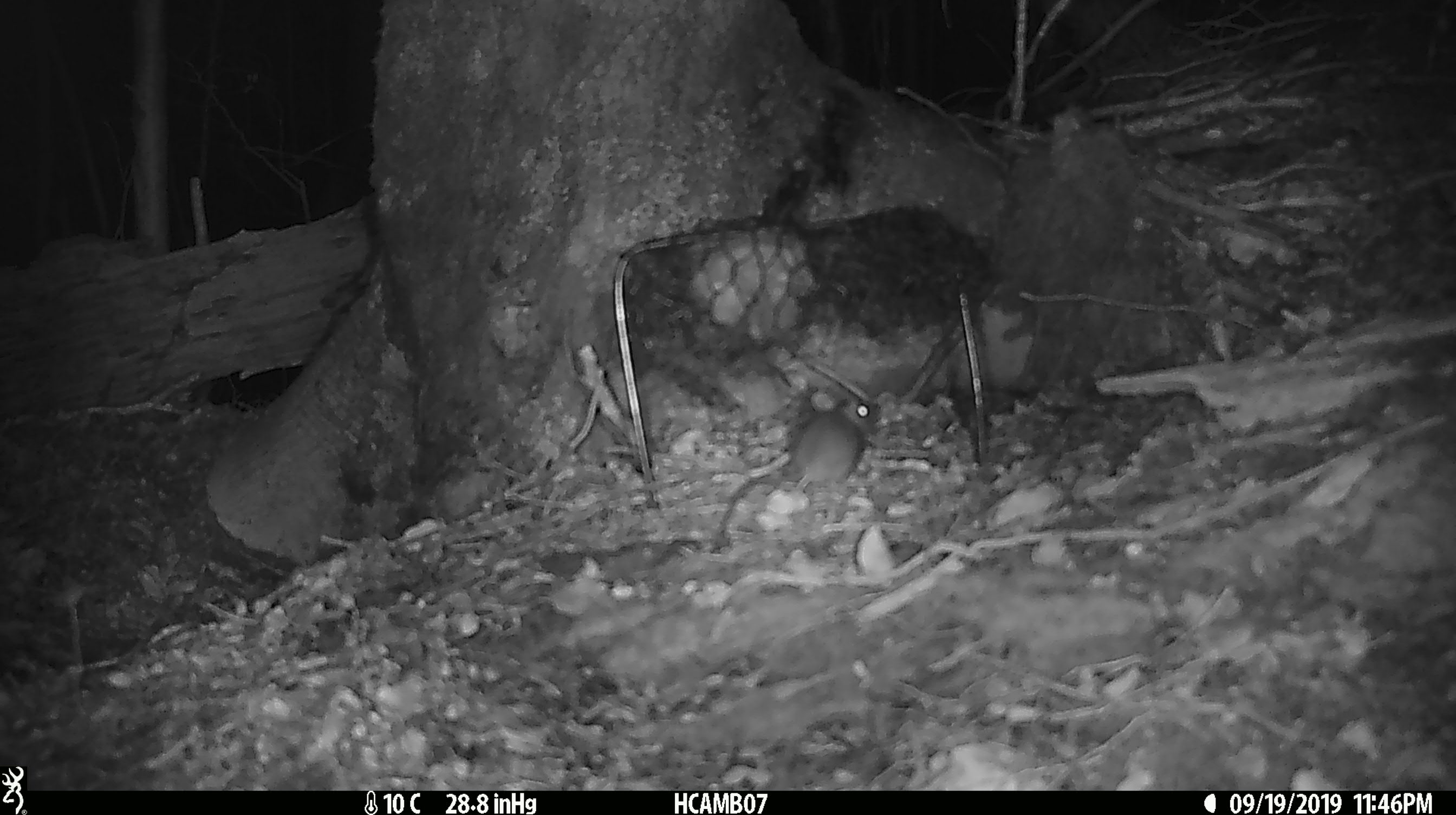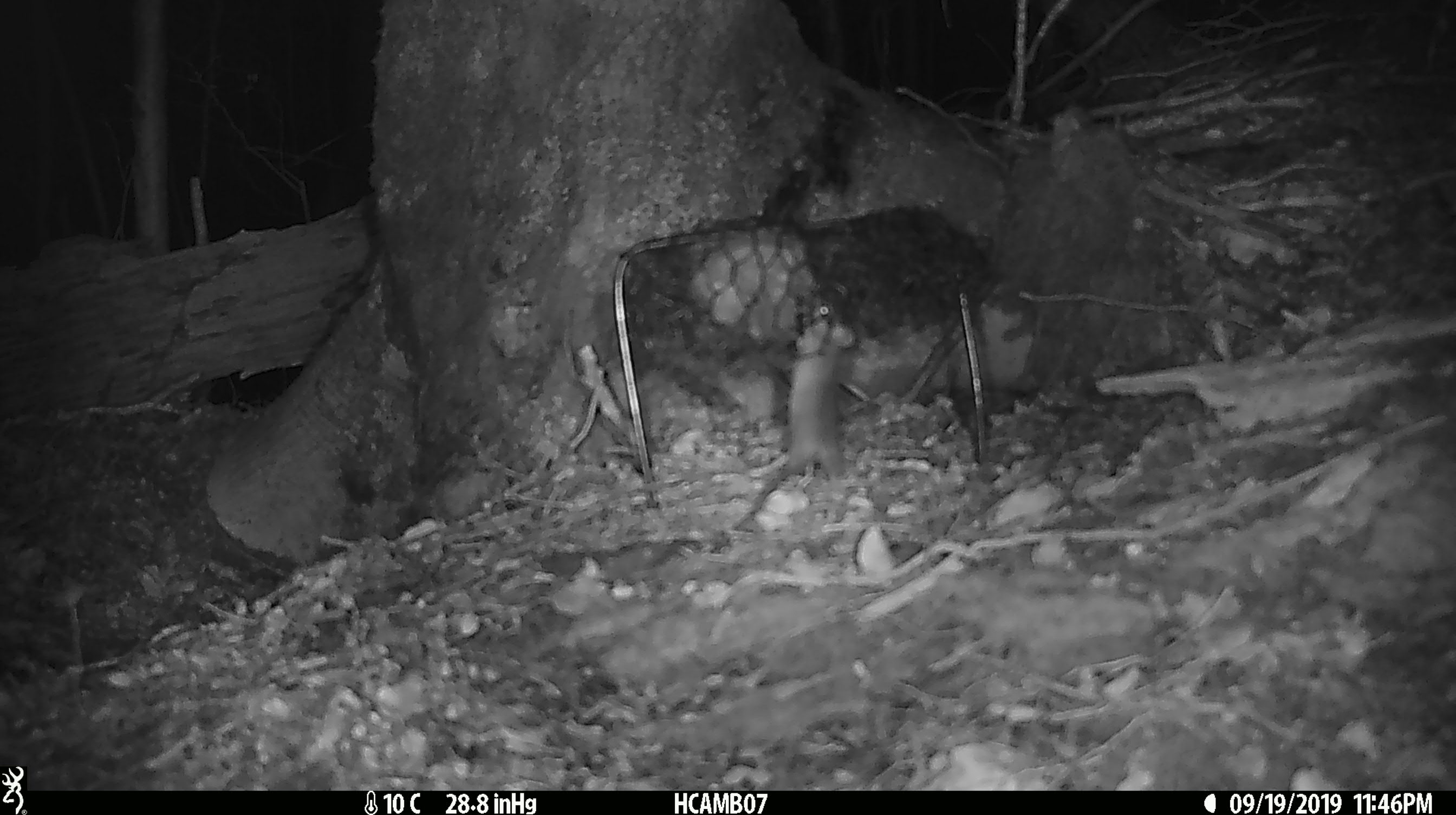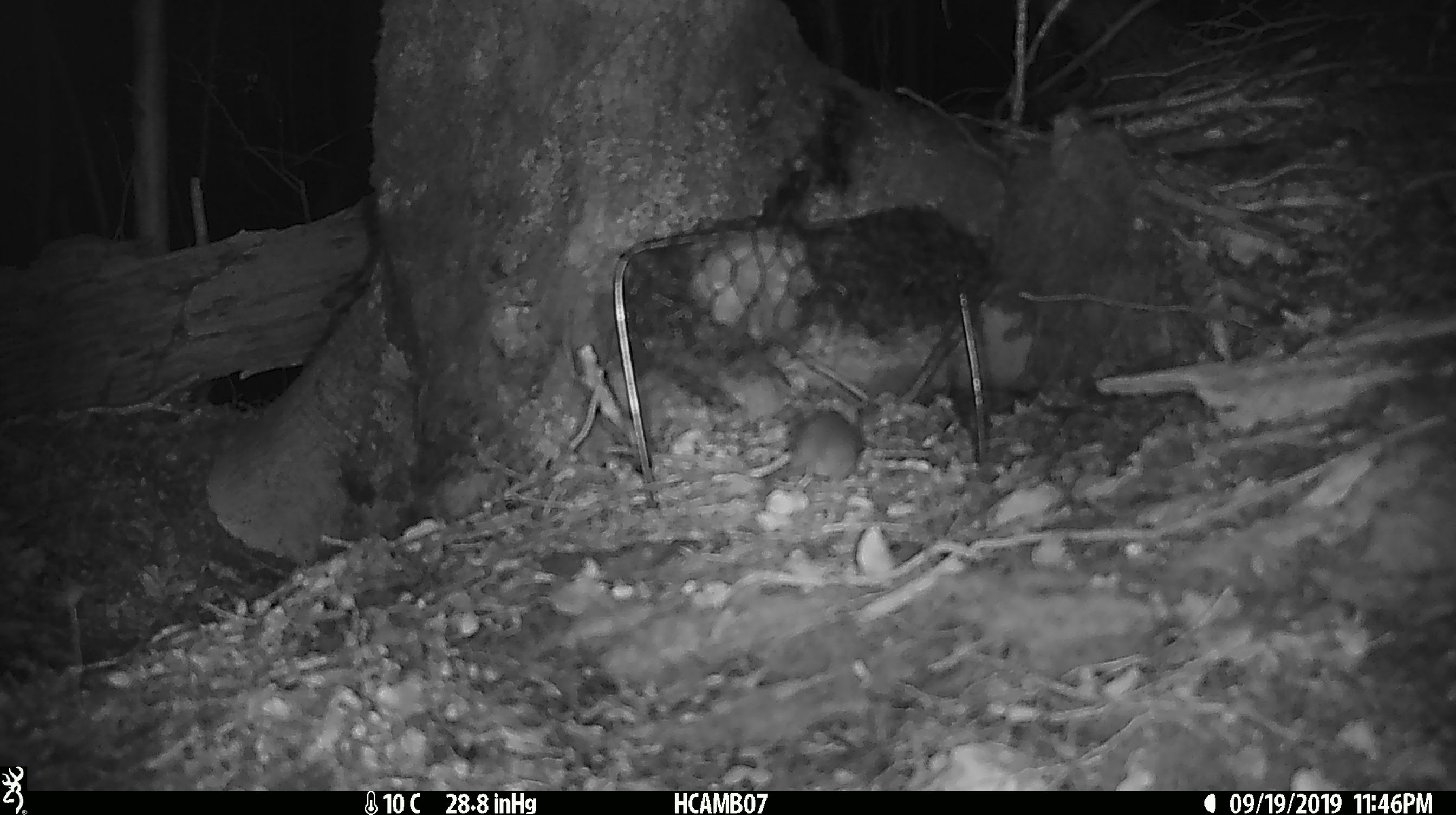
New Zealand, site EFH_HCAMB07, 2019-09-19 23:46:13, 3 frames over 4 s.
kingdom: Animalia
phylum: Chordata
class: Mammalia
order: Rodentia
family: Muridae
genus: Mus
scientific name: Mus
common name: mouse